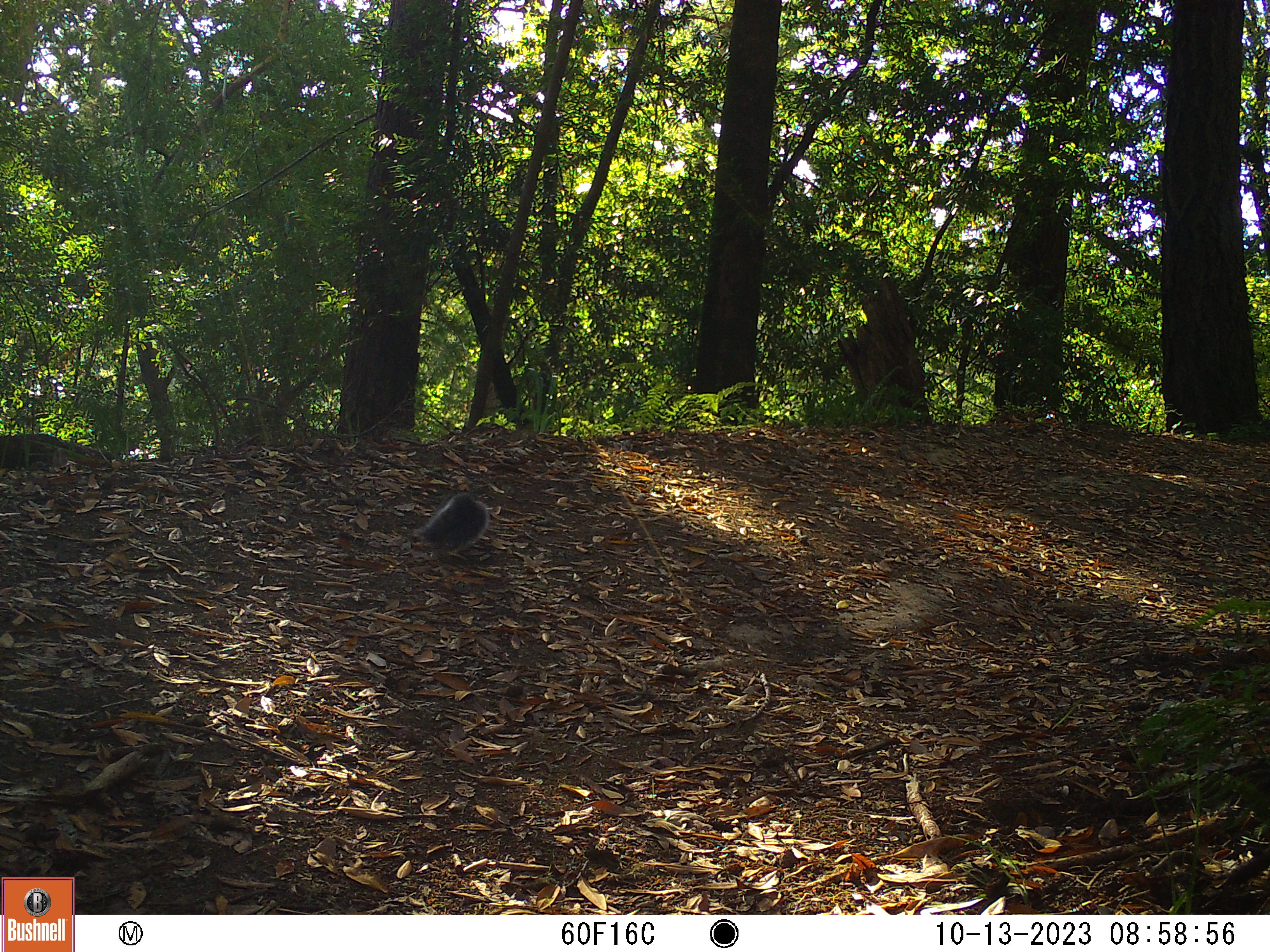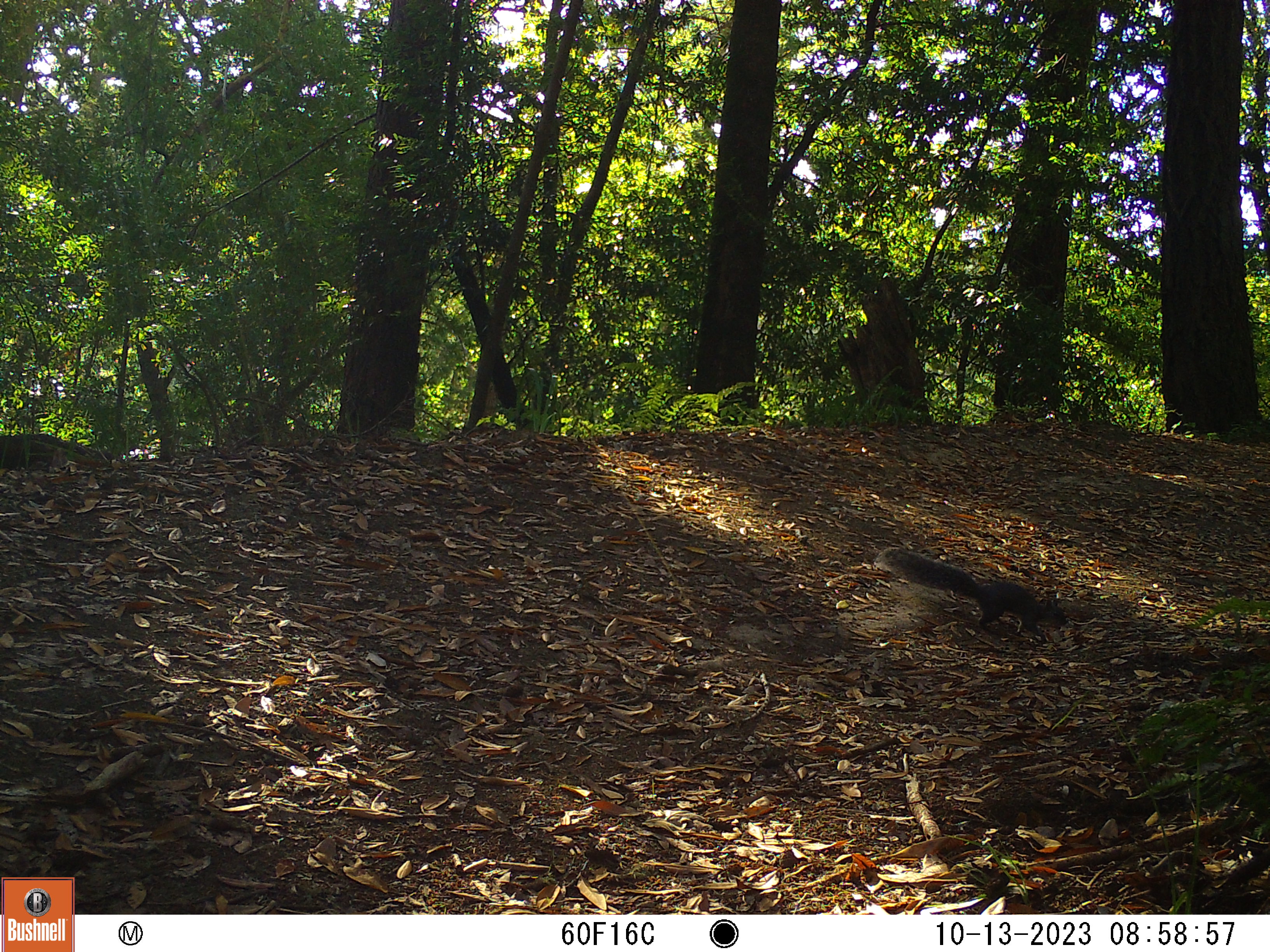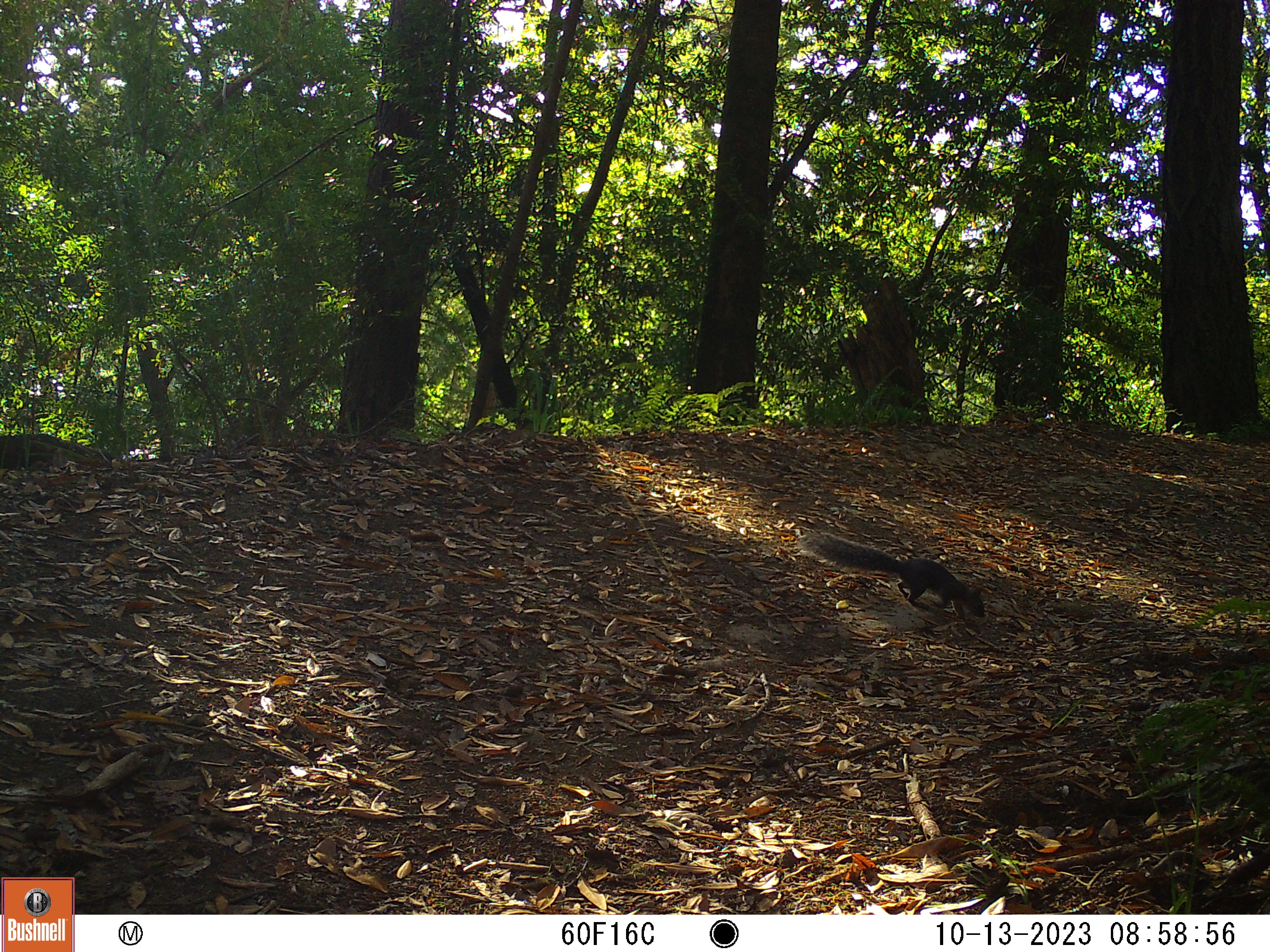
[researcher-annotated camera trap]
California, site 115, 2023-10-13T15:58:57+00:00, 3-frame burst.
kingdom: Animalia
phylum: Chordata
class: Mammalia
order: Rodentia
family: Sciuridae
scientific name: Sciuridae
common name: squirrel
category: unknown squirrel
Unknown squirrel (squirrel) (Sciuridae).